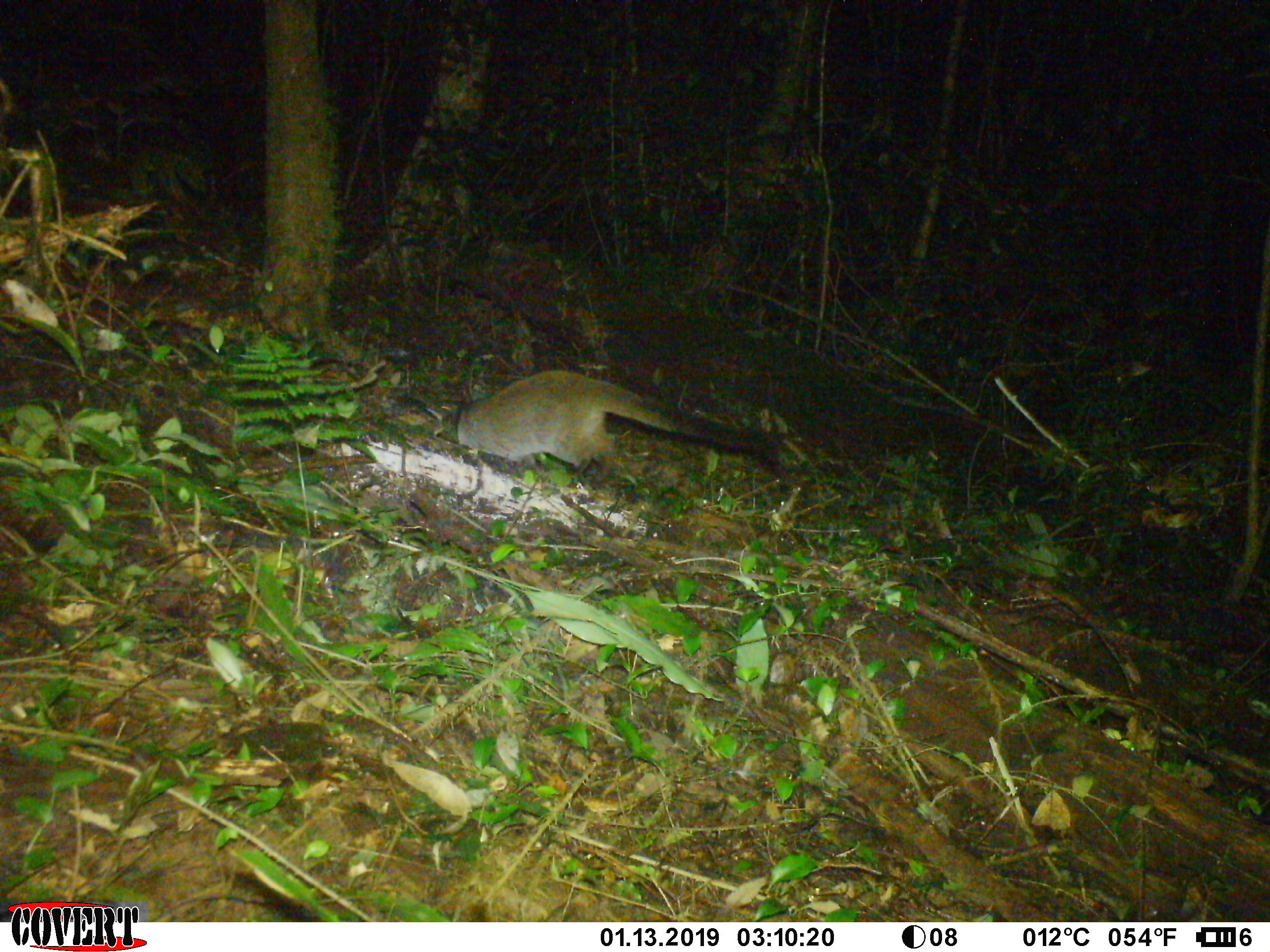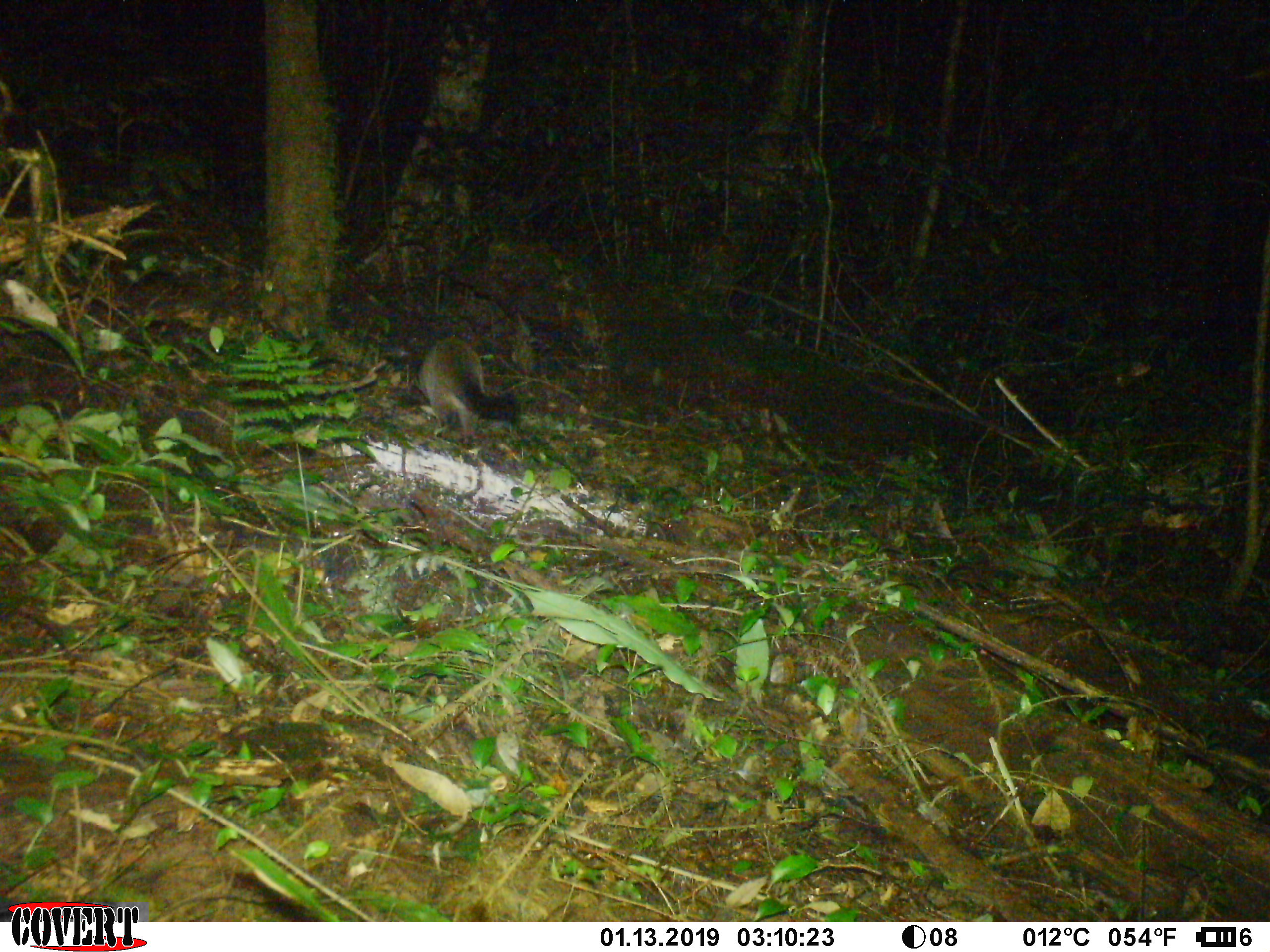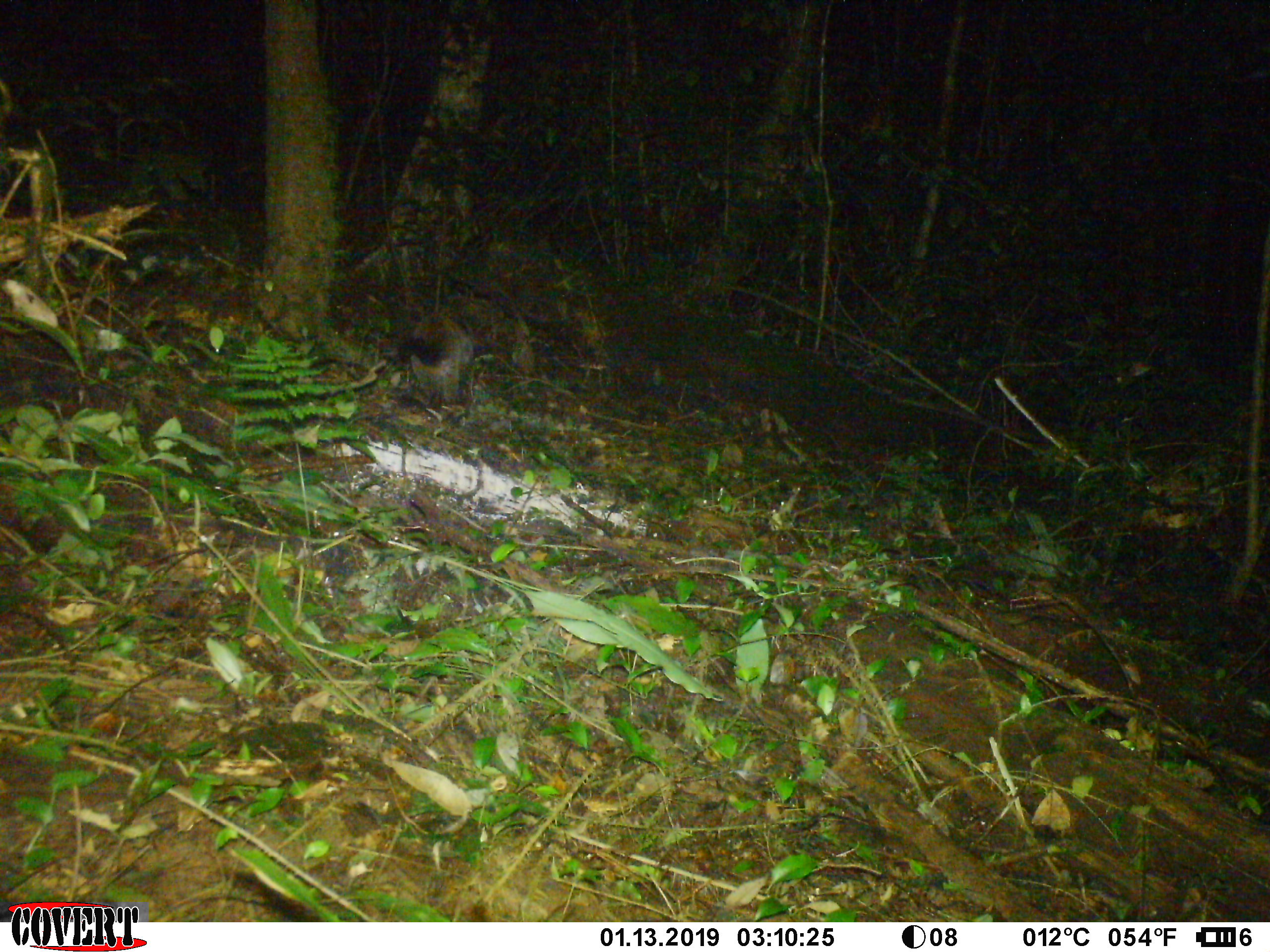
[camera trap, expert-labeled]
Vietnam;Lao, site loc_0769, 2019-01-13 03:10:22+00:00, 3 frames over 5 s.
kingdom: Animalia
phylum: Chordata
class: Mammalia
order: Carnivora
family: Viverridae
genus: Paguma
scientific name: Paguma larvata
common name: masked palm civet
Masked palm civet (Paguma larvata). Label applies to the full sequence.